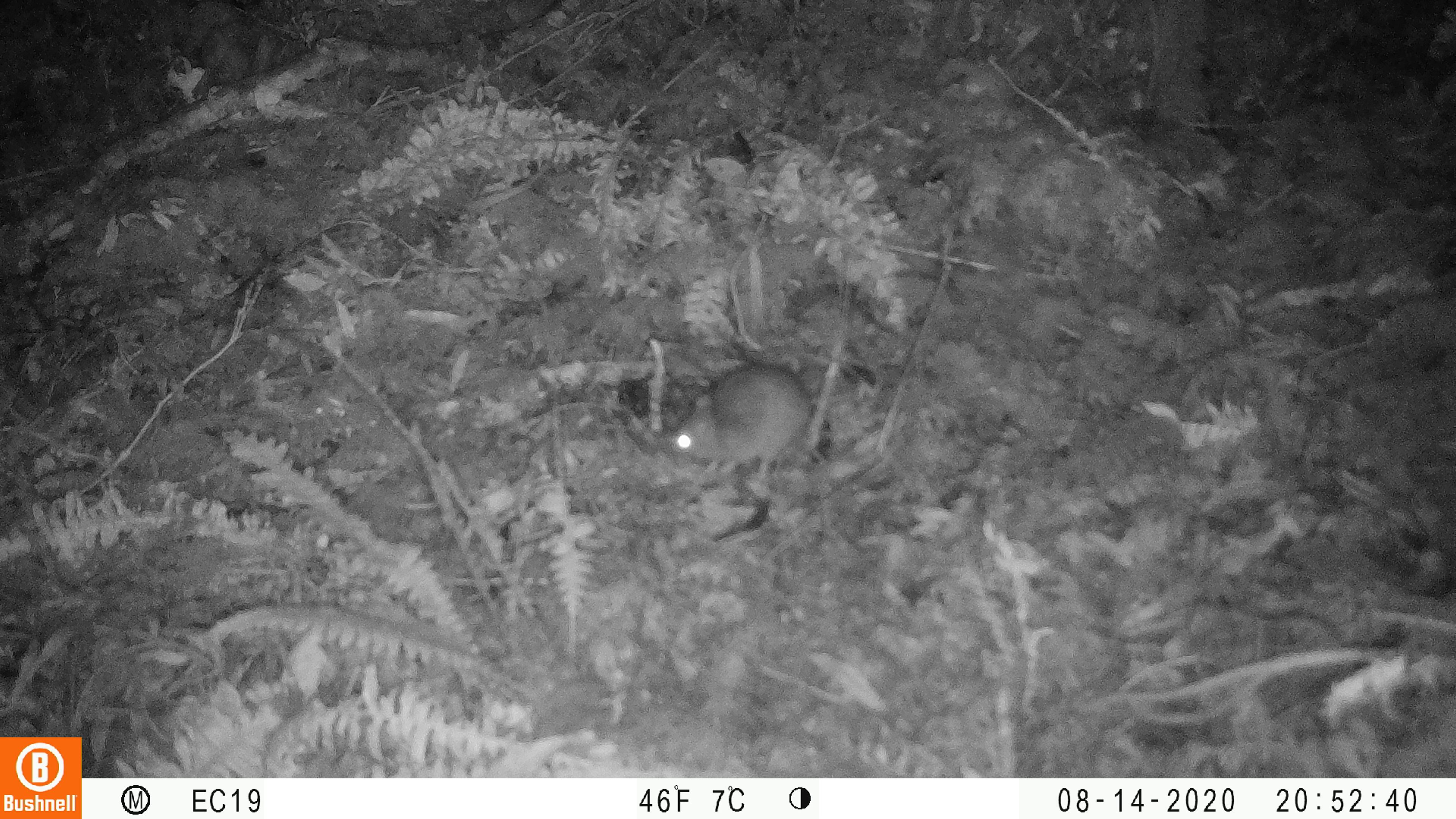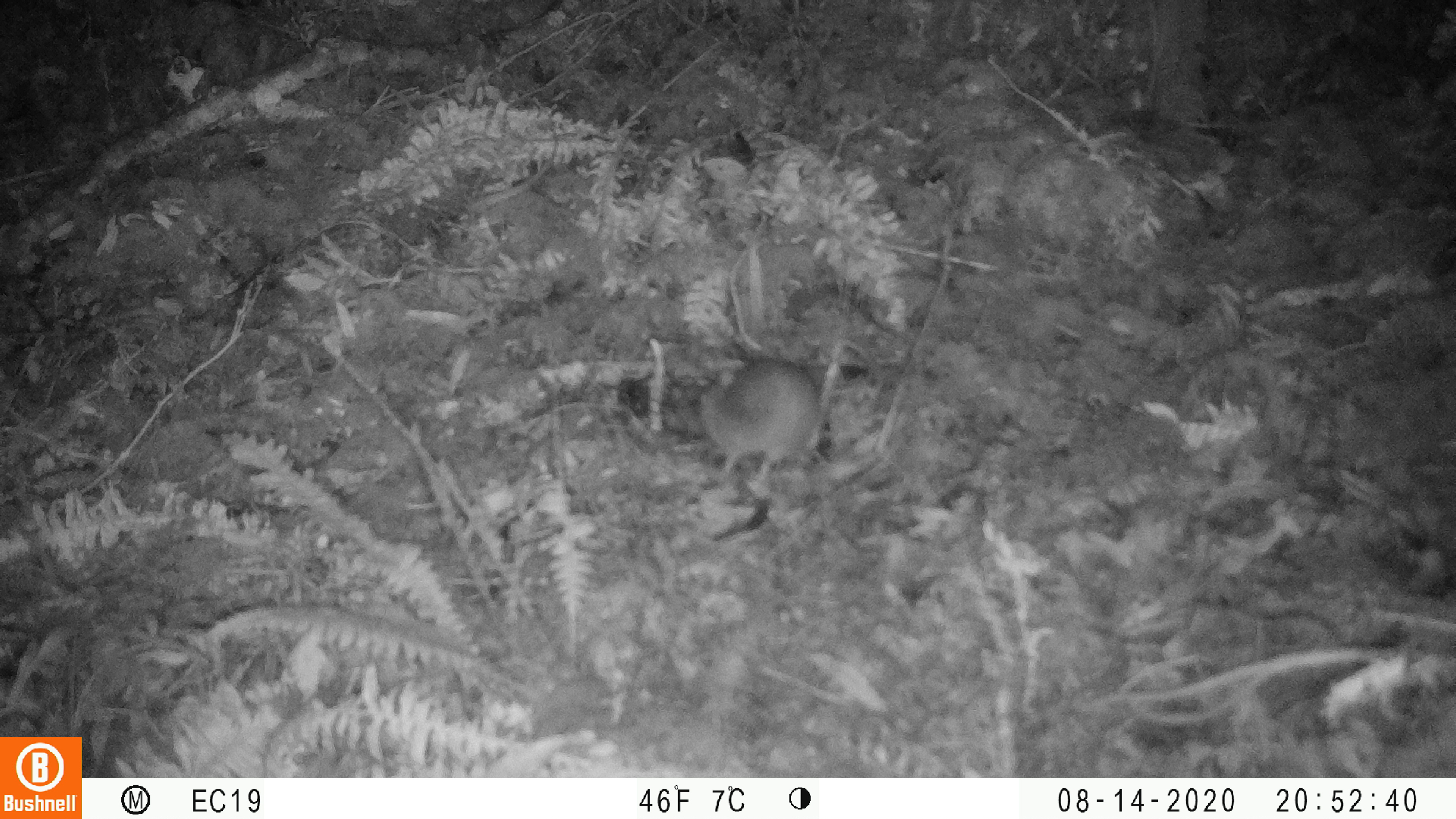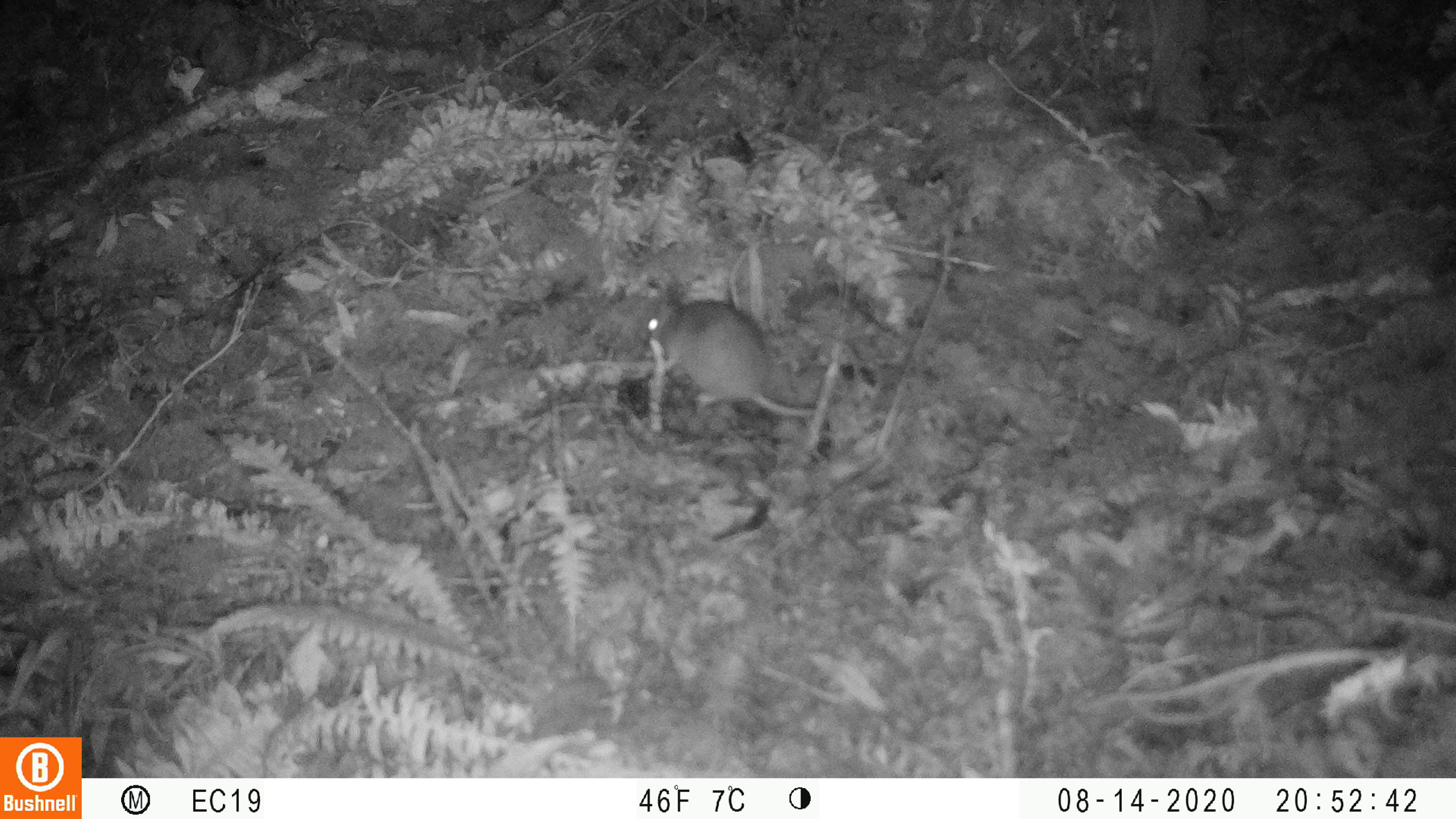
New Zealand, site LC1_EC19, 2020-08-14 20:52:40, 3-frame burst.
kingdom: Animalia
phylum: Chordata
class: Mammalia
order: Rodentia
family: Muridae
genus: Rattus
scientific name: Rattus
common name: rat